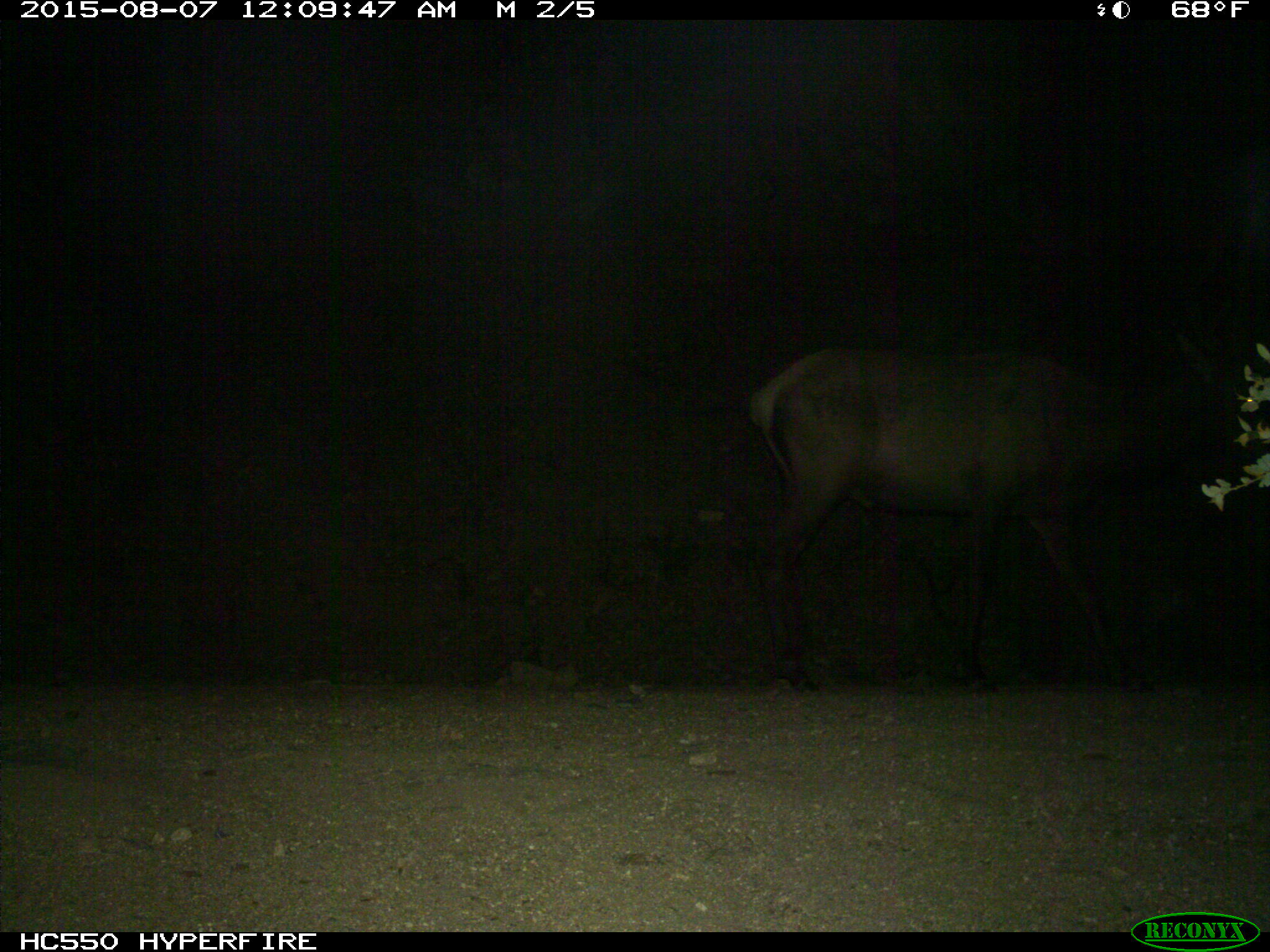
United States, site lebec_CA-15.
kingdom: Animalia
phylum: Chordata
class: Mammalia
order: Artiodactyla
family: Cervidae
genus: Cervus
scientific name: Cervus canadensis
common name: elk